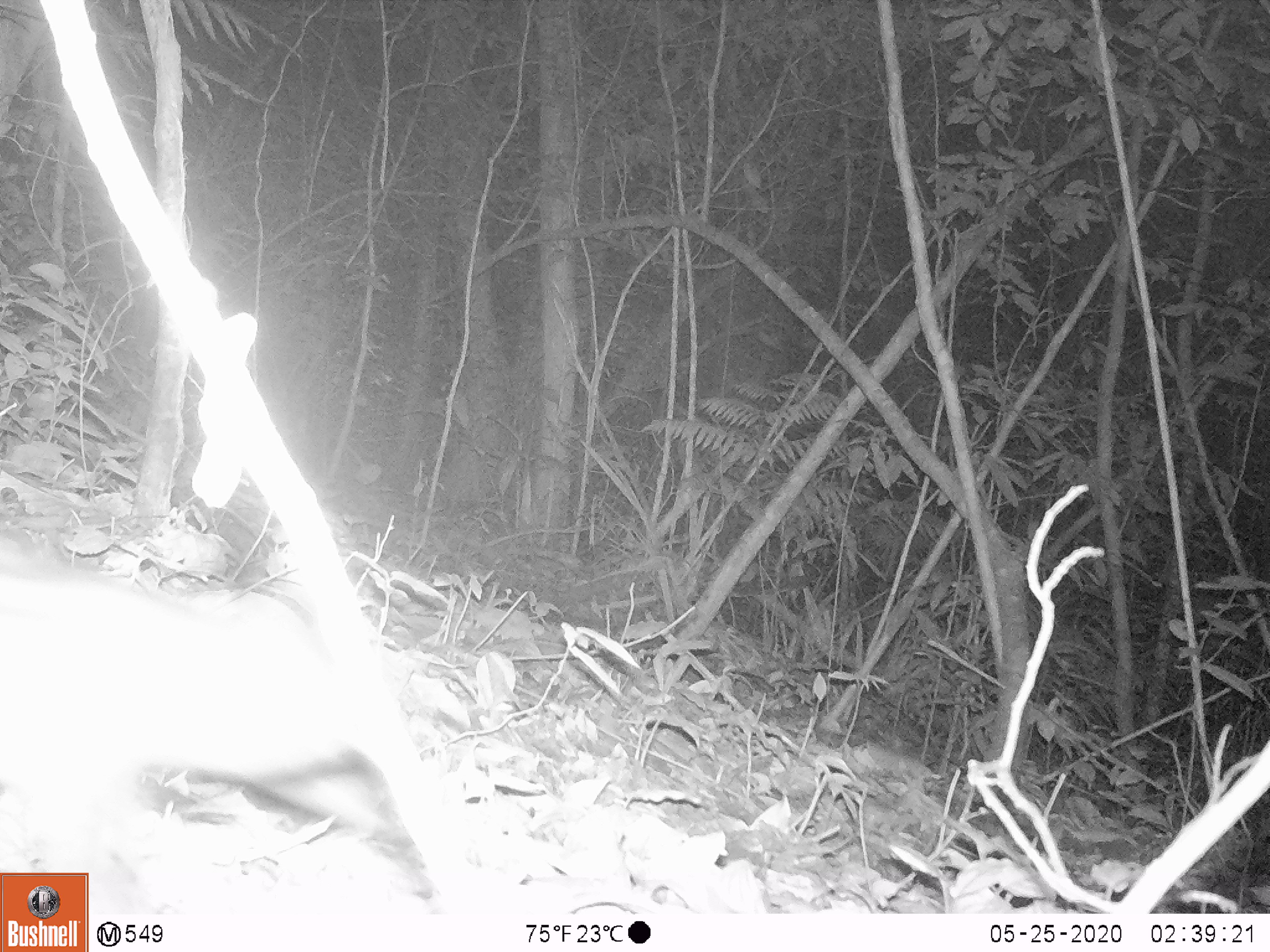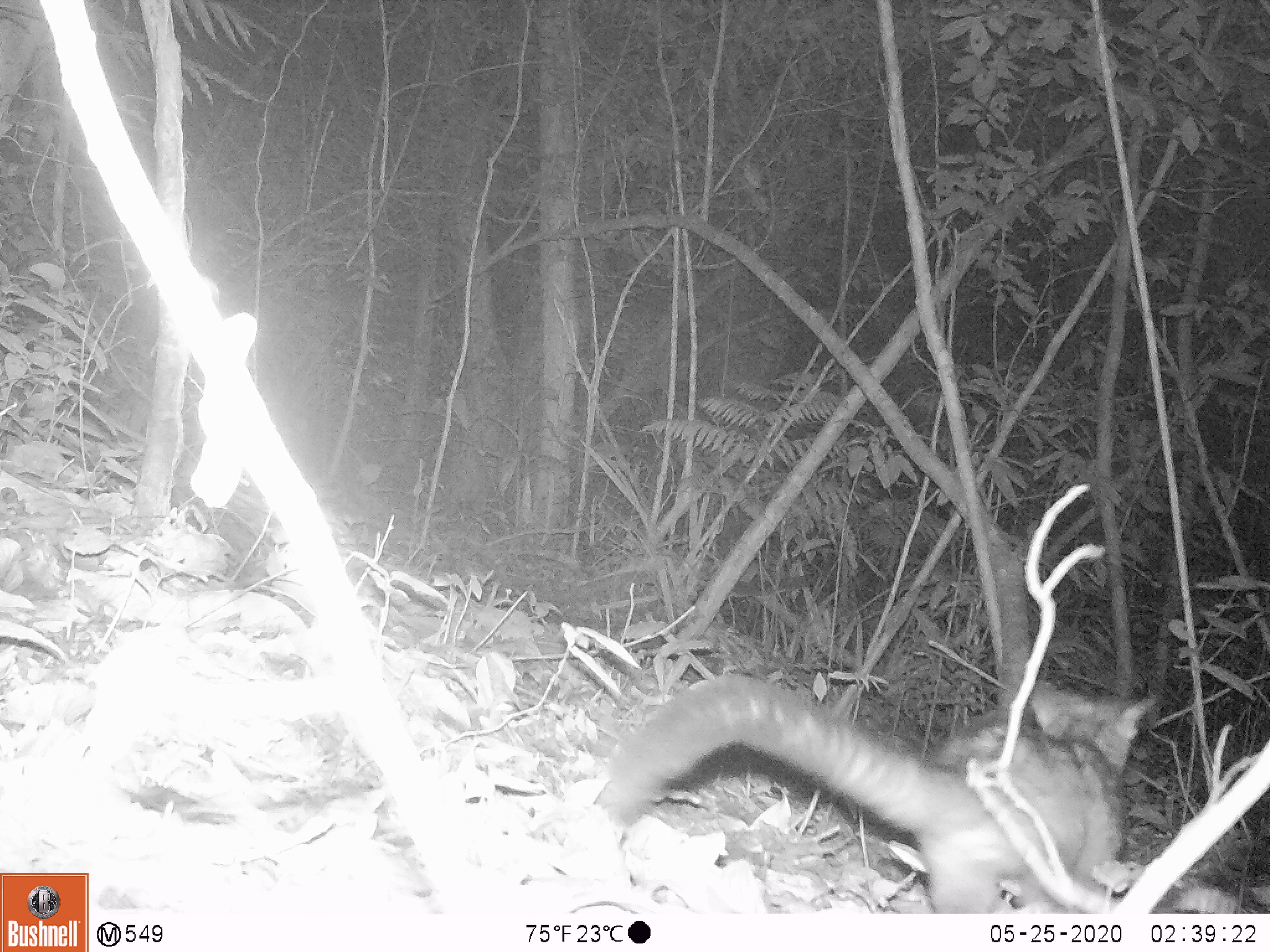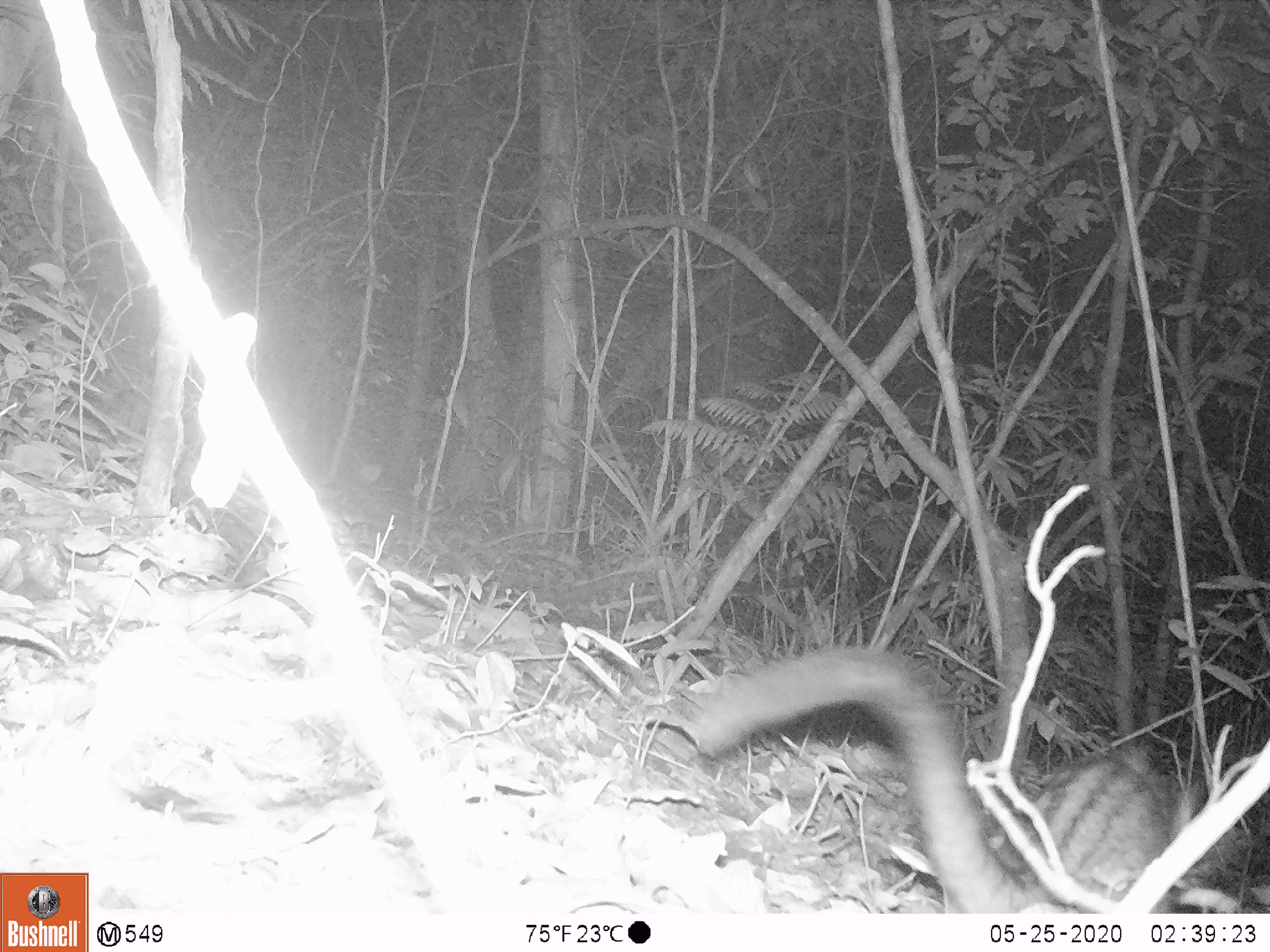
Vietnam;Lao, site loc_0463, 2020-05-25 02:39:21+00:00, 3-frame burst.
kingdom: Animalia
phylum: Chordata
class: Mammalia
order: Carnivora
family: Viverridae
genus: Paradoxurus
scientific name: Paradoxurus hermaphroditus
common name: common palm civet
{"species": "common palm civet (Paradoxurus hermaphroditus)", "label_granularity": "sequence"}